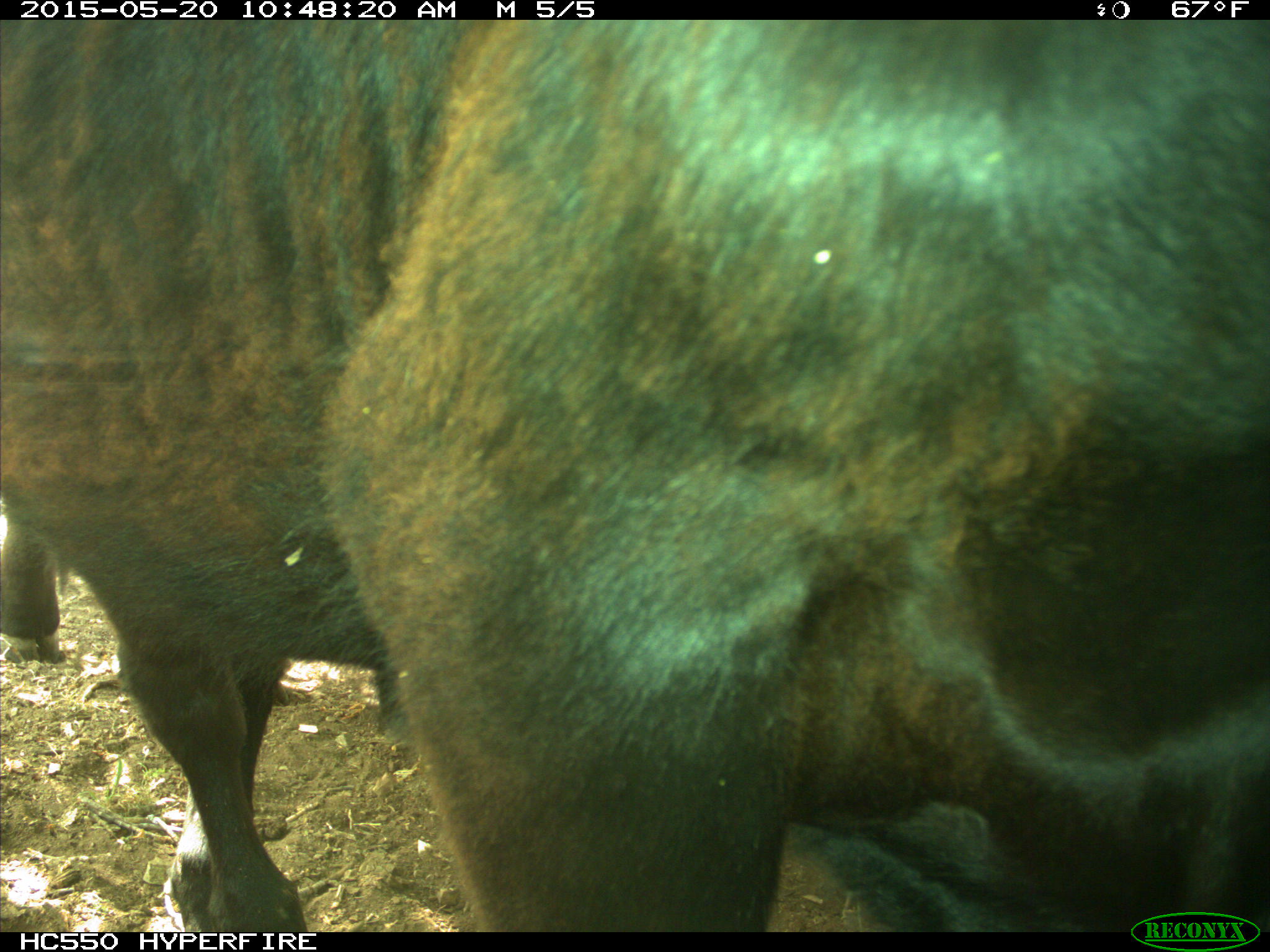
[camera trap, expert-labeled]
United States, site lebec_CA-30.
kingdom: Animalia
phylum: Chordata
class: Mammalia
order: Artiodactyla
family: Bovidae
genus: Bos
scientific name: Bos taurus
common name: domestic cow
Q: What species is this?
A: Bos taurus (domestic cow).